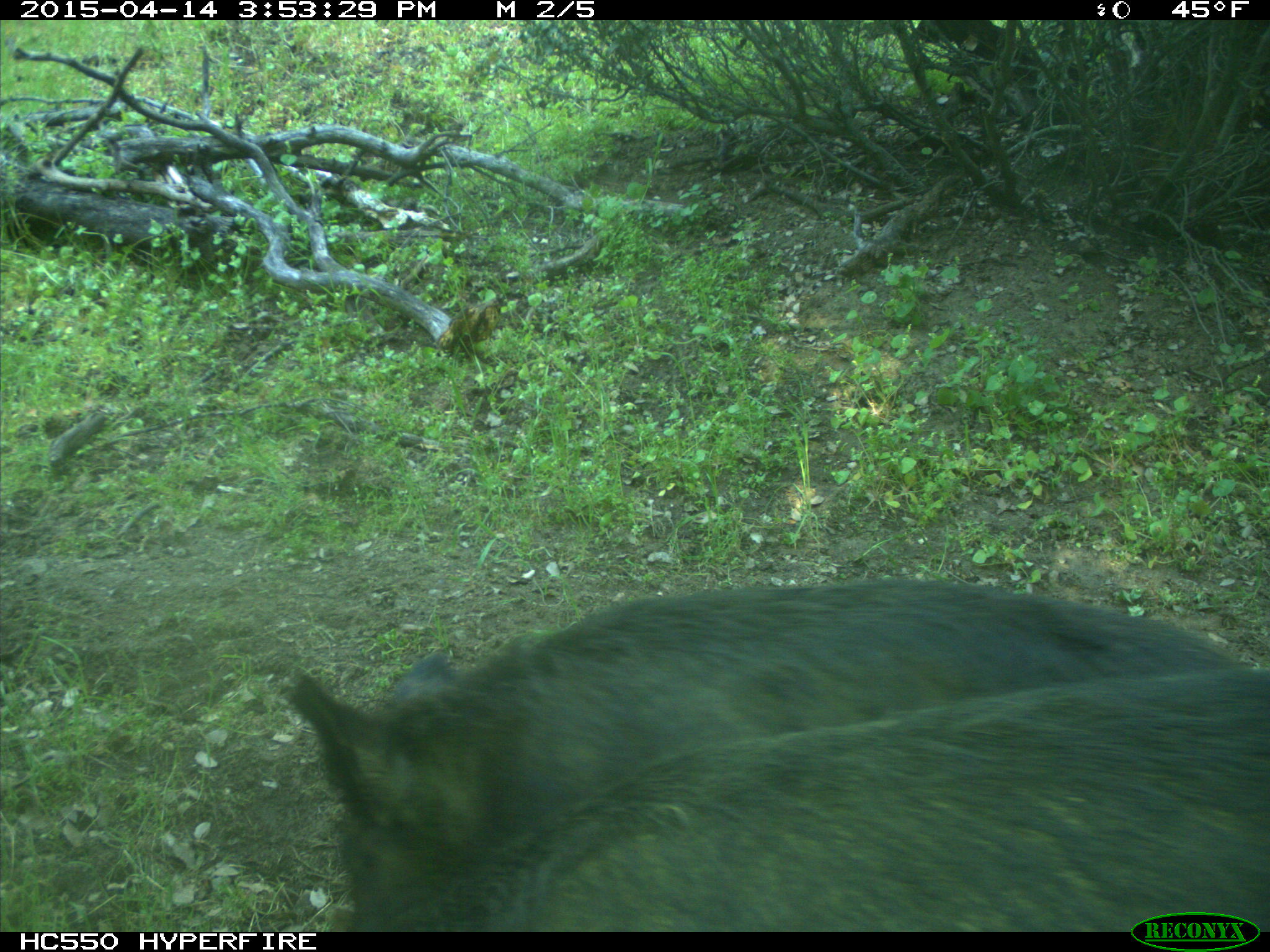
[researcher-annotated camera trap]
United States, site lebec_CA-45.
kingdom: Animalia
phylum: Chordata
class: Mammalia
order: Artiodactyla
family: Suidae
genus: Sus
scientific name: Sus scrofa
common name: wild boar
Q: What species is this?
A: Sus scrofa (wild boar).